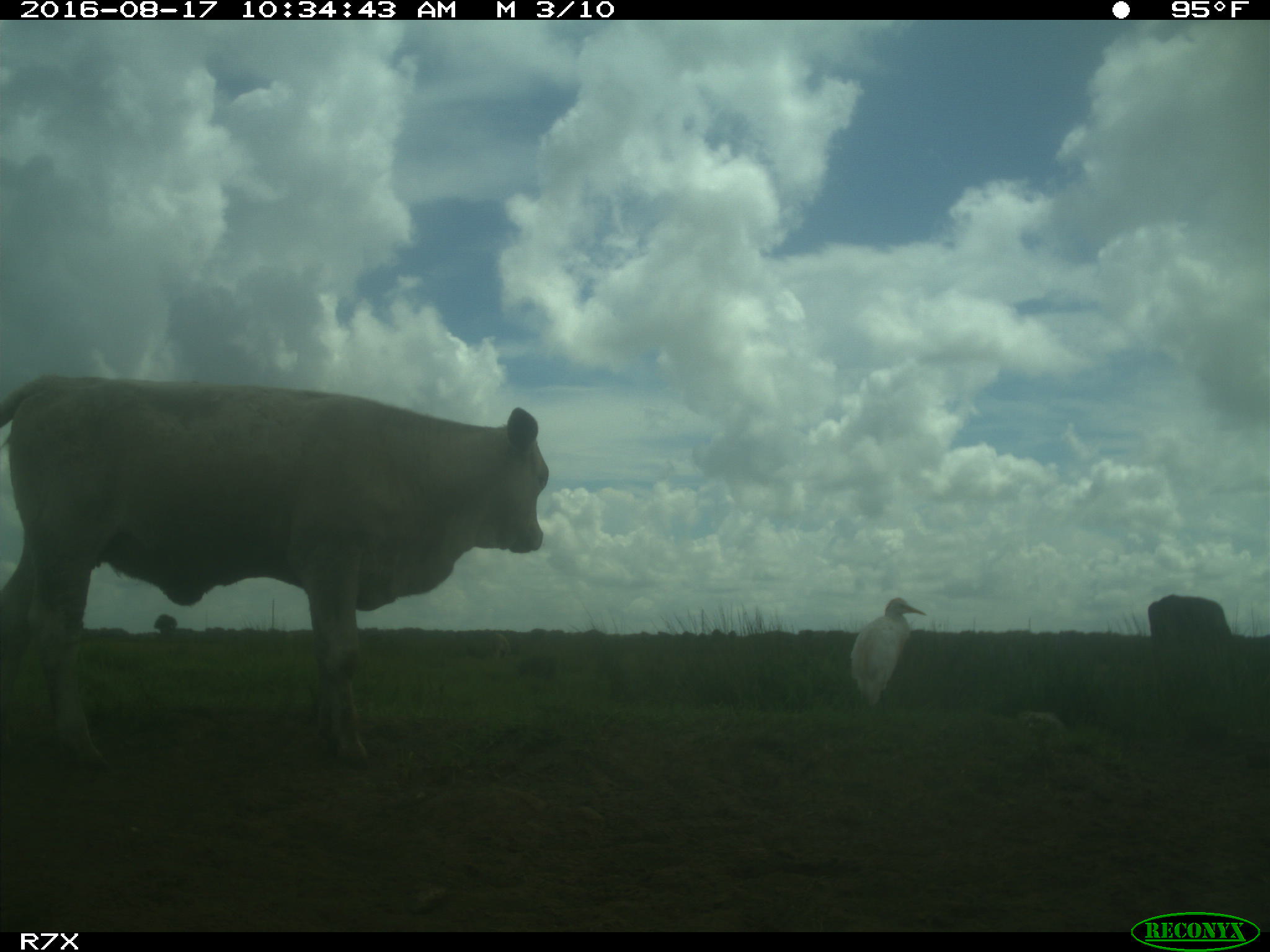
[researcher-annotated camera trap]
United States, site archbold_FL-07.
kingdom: Animalia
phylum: Chordata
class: Mammalia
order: Artiodactyla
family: Bovidae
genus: Bos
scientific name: Bos taurus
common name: domestic cow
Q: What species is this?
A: Bos taurus (domestic cow).